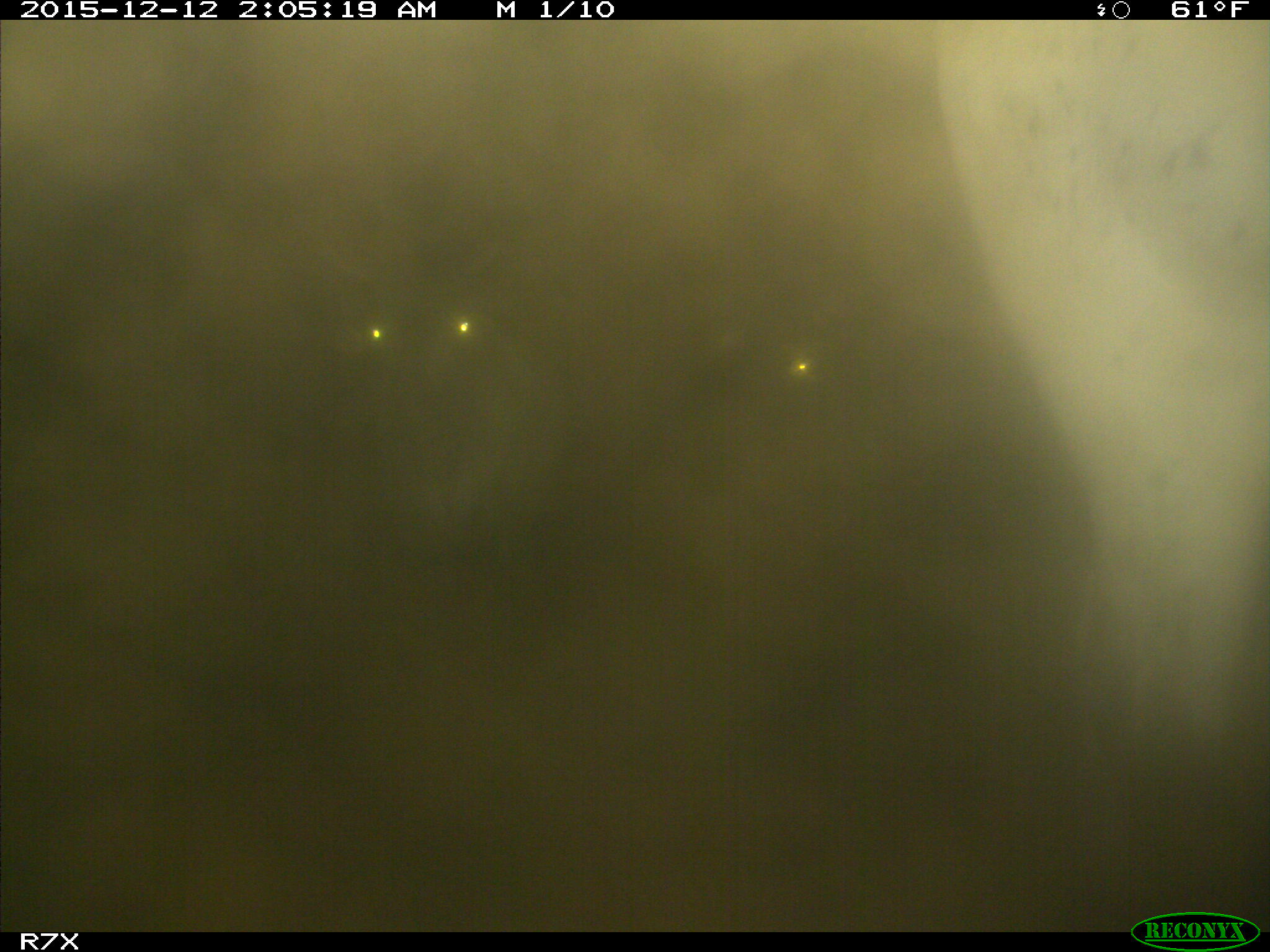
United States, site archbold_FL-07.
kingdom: Animalia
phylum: Chordata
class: Mammalia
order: Artiodactyla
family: Bovidae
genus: Bos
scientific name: Bos taurus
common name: domestic cow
Bos taurus (domestic cow).